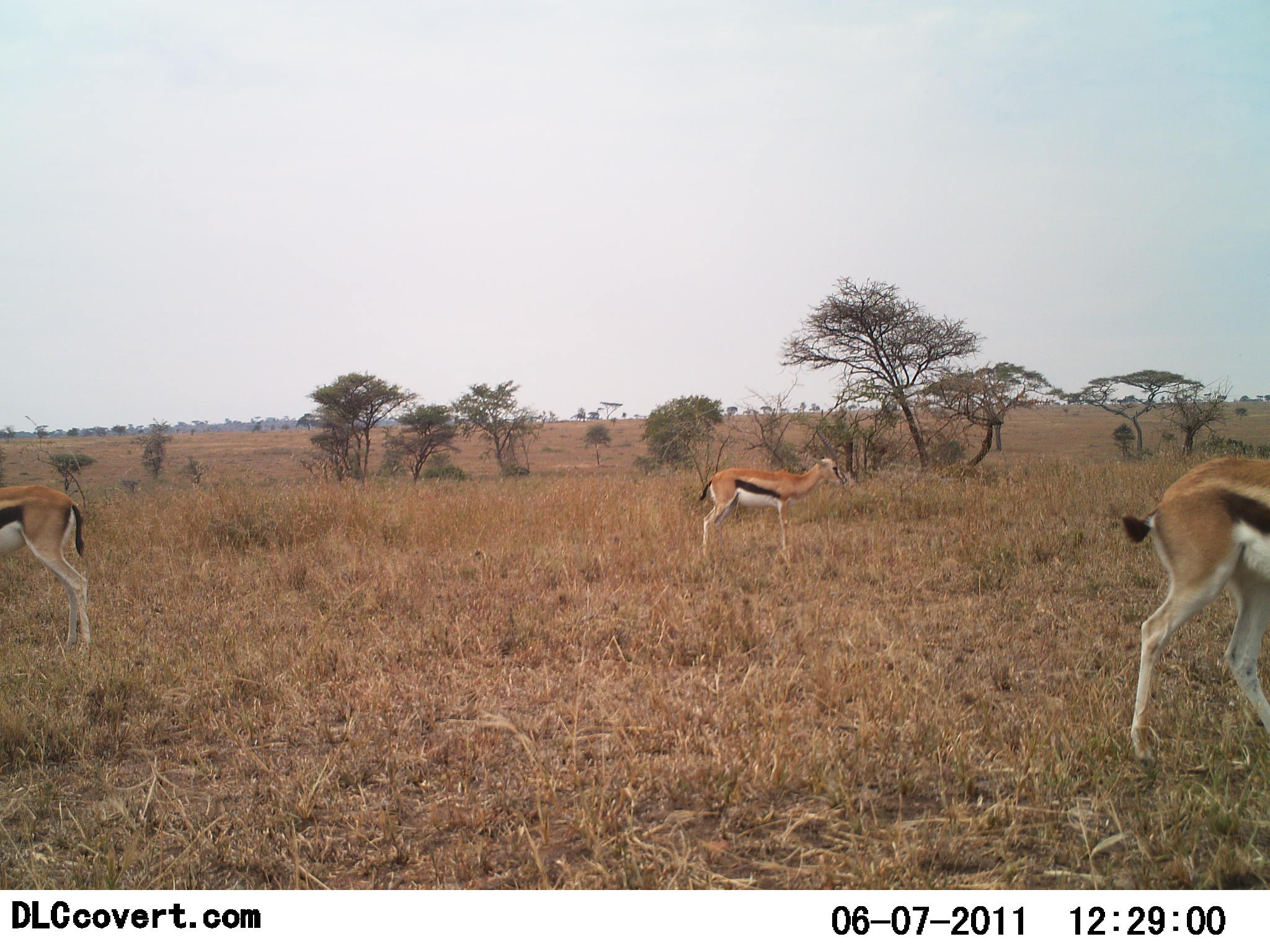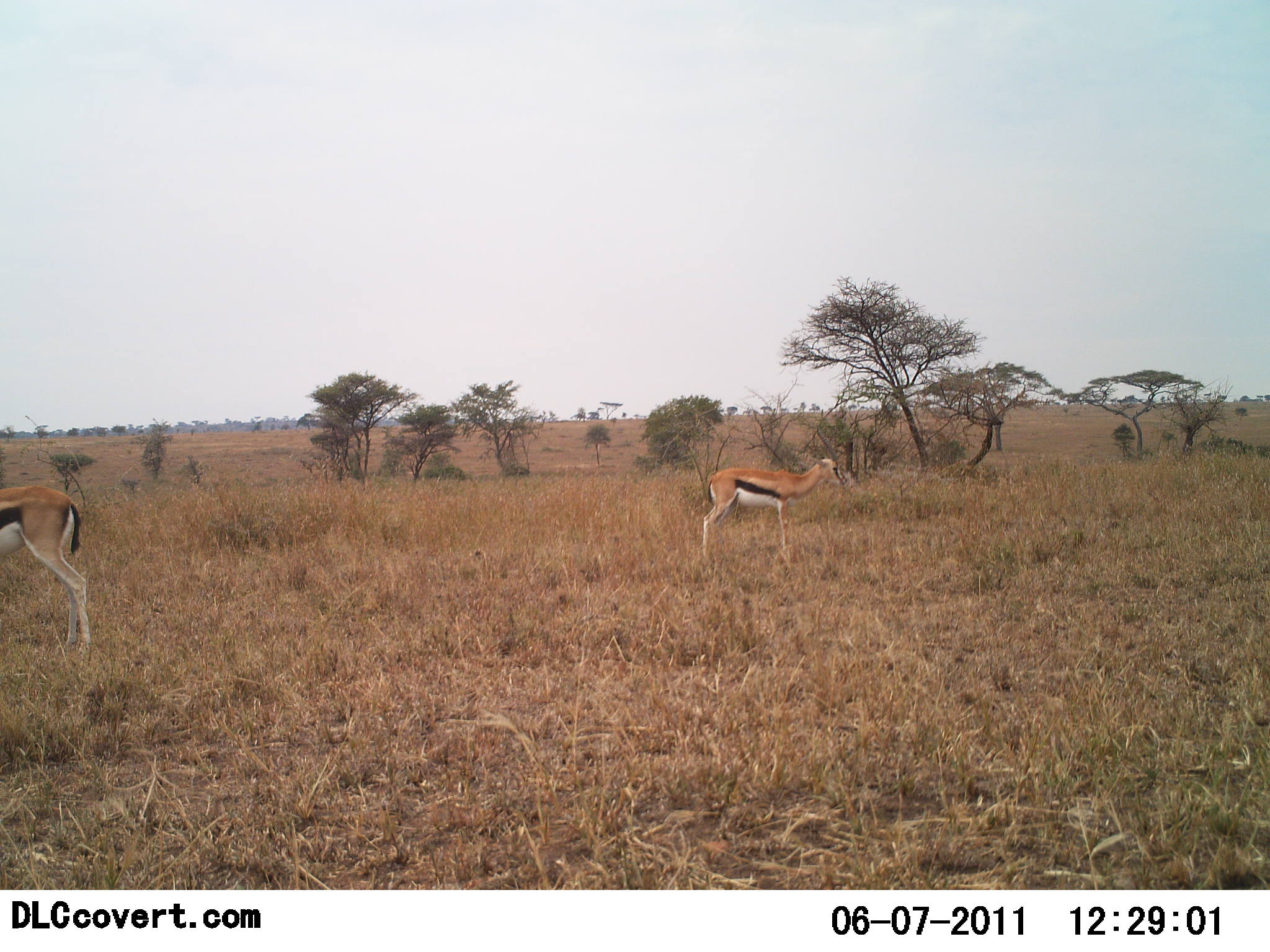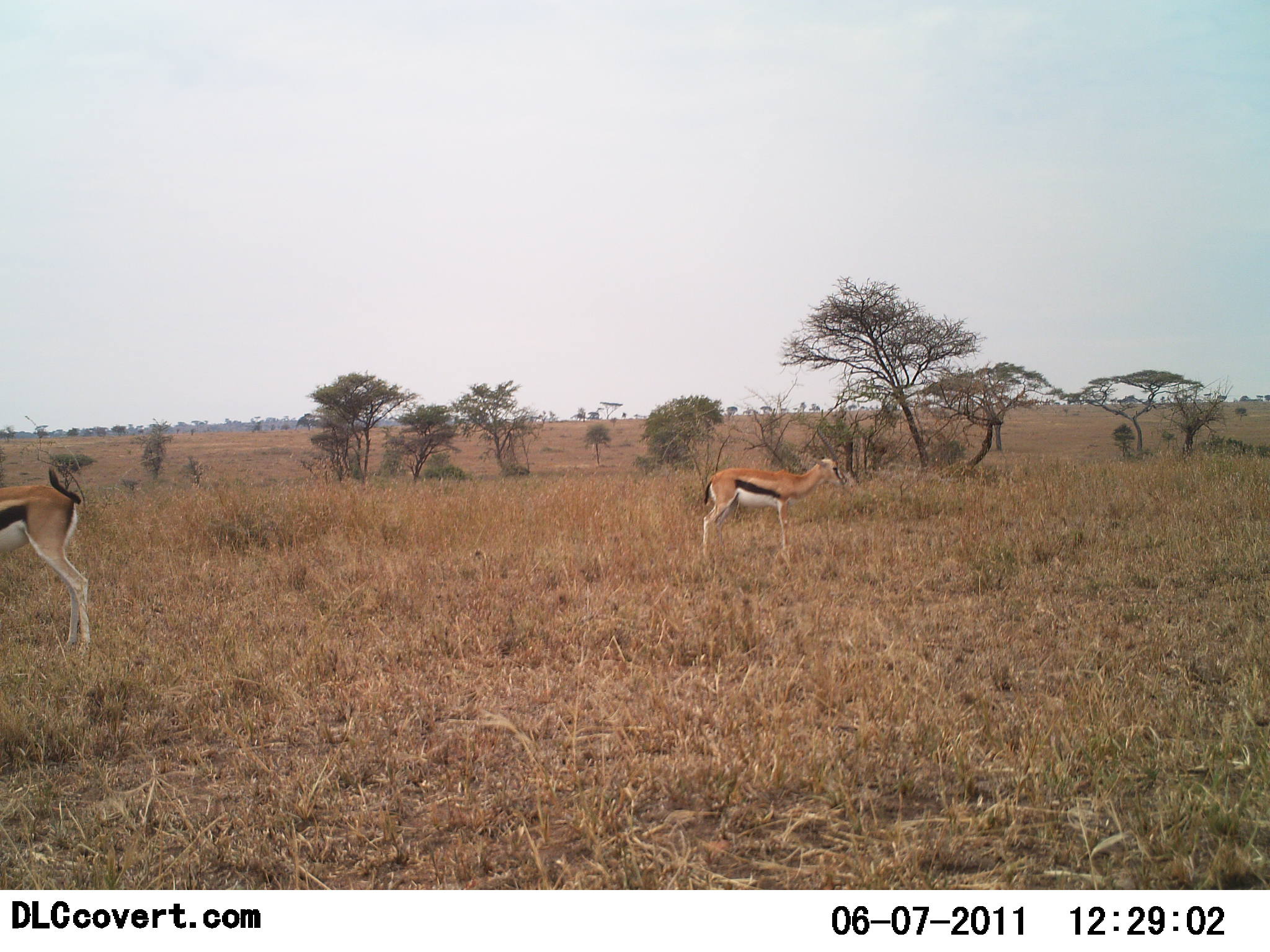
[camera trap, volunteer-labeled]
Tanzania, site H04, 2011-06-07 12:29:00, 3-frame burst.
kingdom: Animalia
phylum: Chordata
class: Mammalia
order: Artiodactyla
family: Bovidae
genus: Eudorcas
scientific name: Eudorcas thomsonii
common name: thomson's gazelle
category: gazellethomsons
Gazellethomsons (thomson's gazelle) (Eudorcas thomsonii), count 3. Behavior (volunteer vote fractions): standing 92%, resting 0%, moving 58%, interacting 0%. Young present (vote fraction): 0%. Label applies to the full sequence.